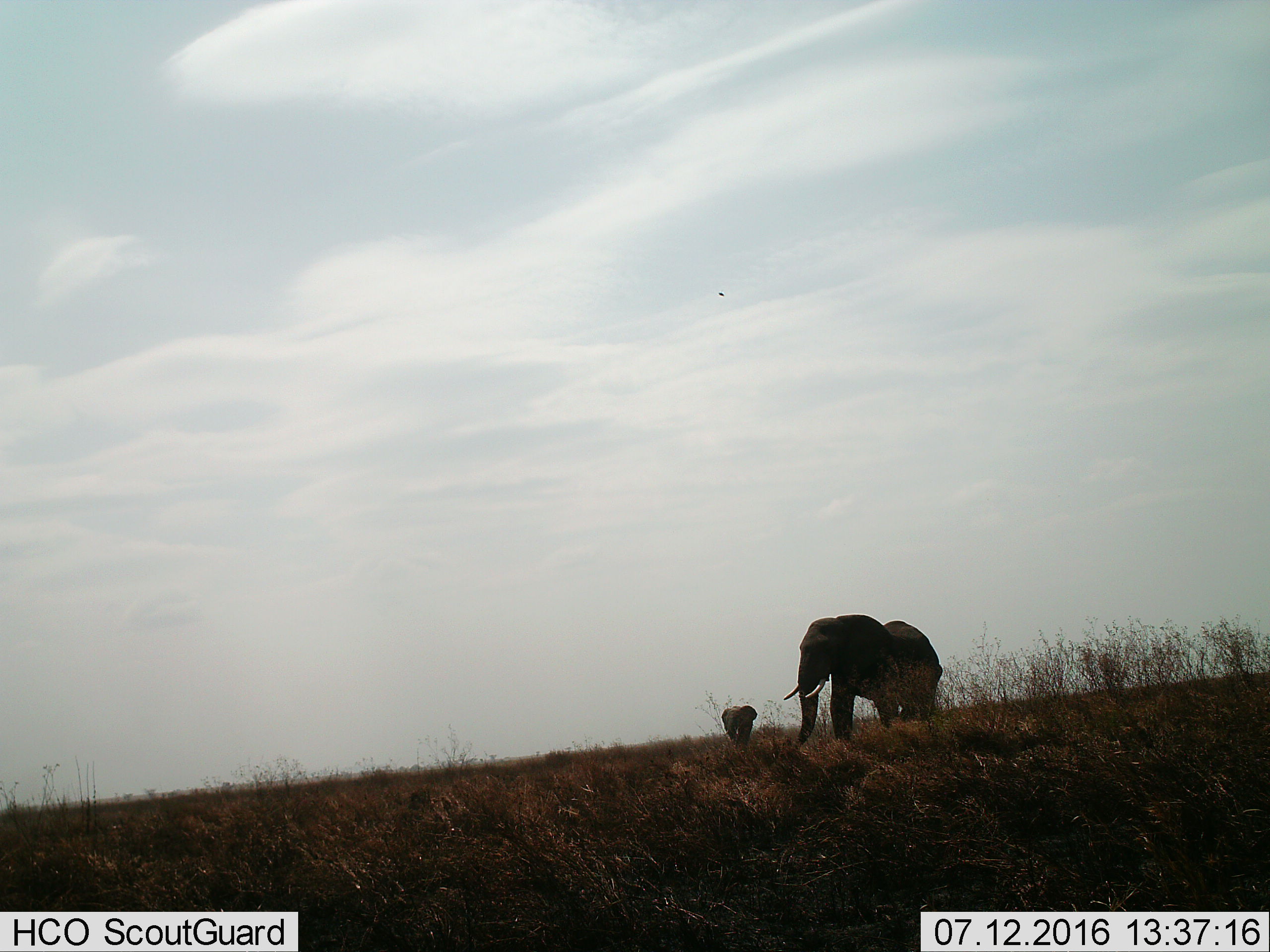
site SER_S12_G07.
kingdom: Animalia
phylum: Chordata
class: Mammalia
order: Proboscidea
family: Elephantidae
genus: Loxodonta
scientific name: Loxodonta africana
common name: african bush elephant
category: elephant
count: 2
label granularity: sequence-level